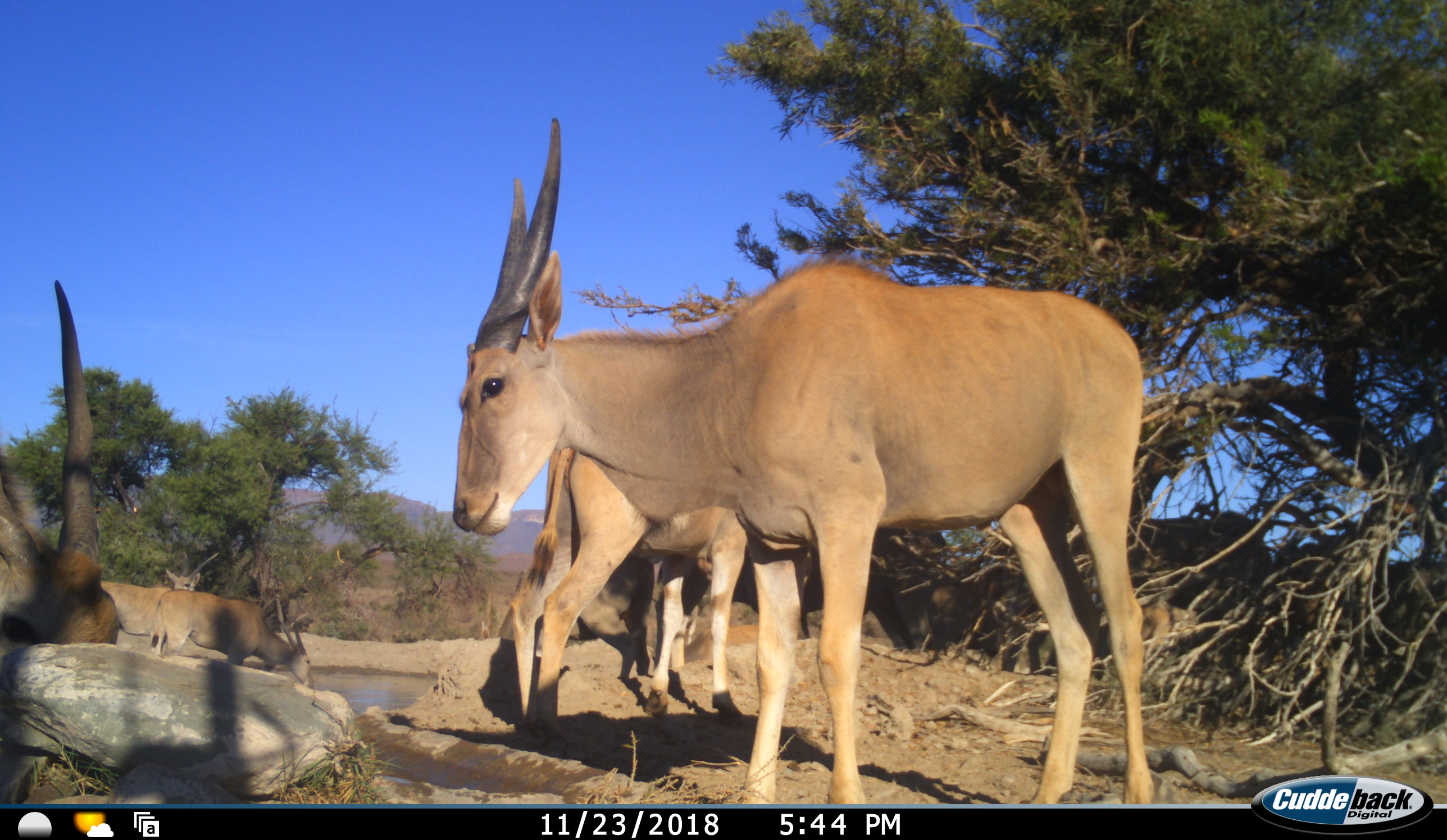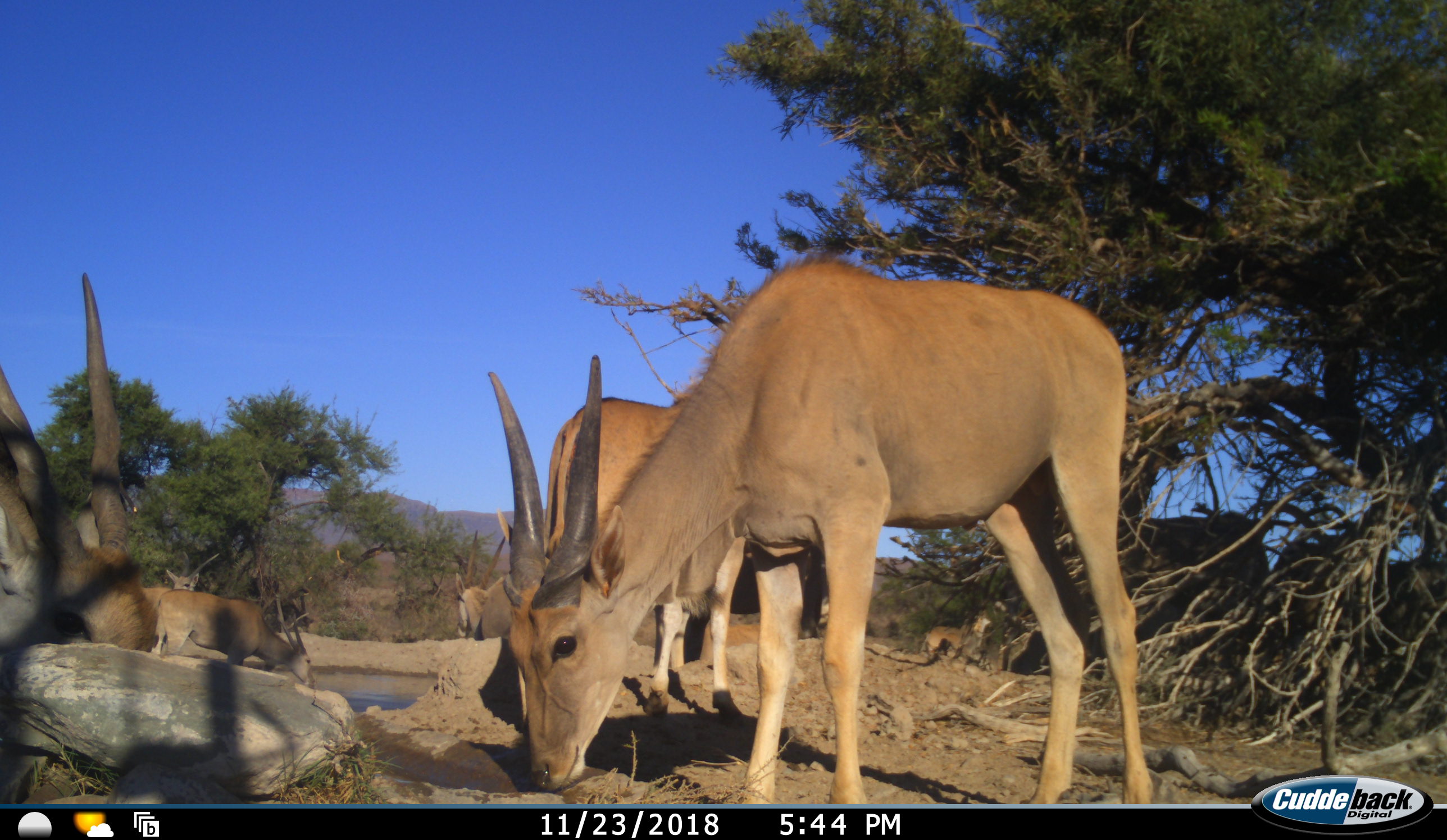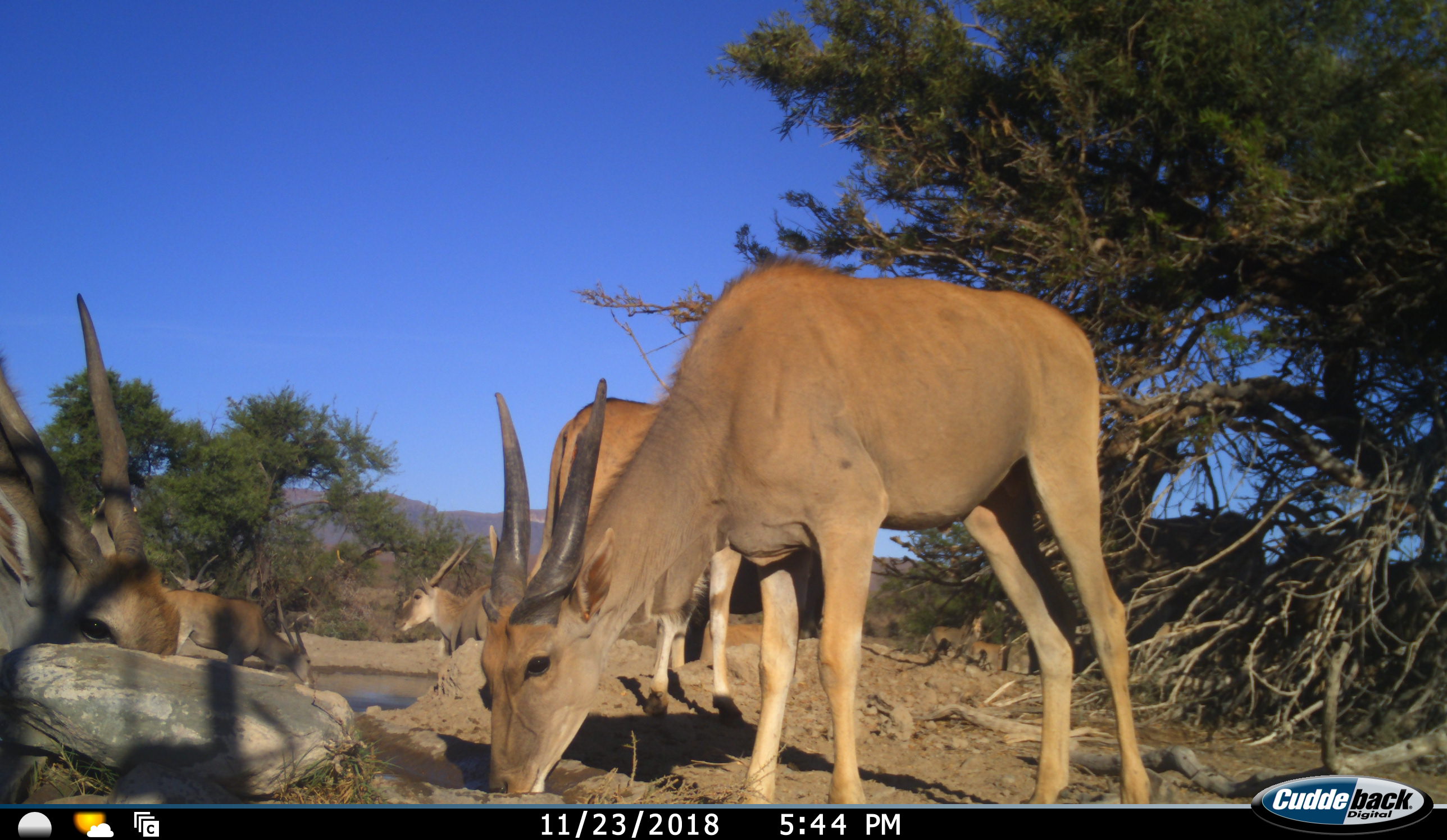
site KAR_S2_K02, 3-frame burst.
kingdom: Animalia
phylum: Chordata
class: Mammalia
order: Artiodactyla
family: Bovidae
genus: Tragelaphus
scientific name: Tragelaphus oryx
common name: eland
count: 10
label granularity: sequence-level